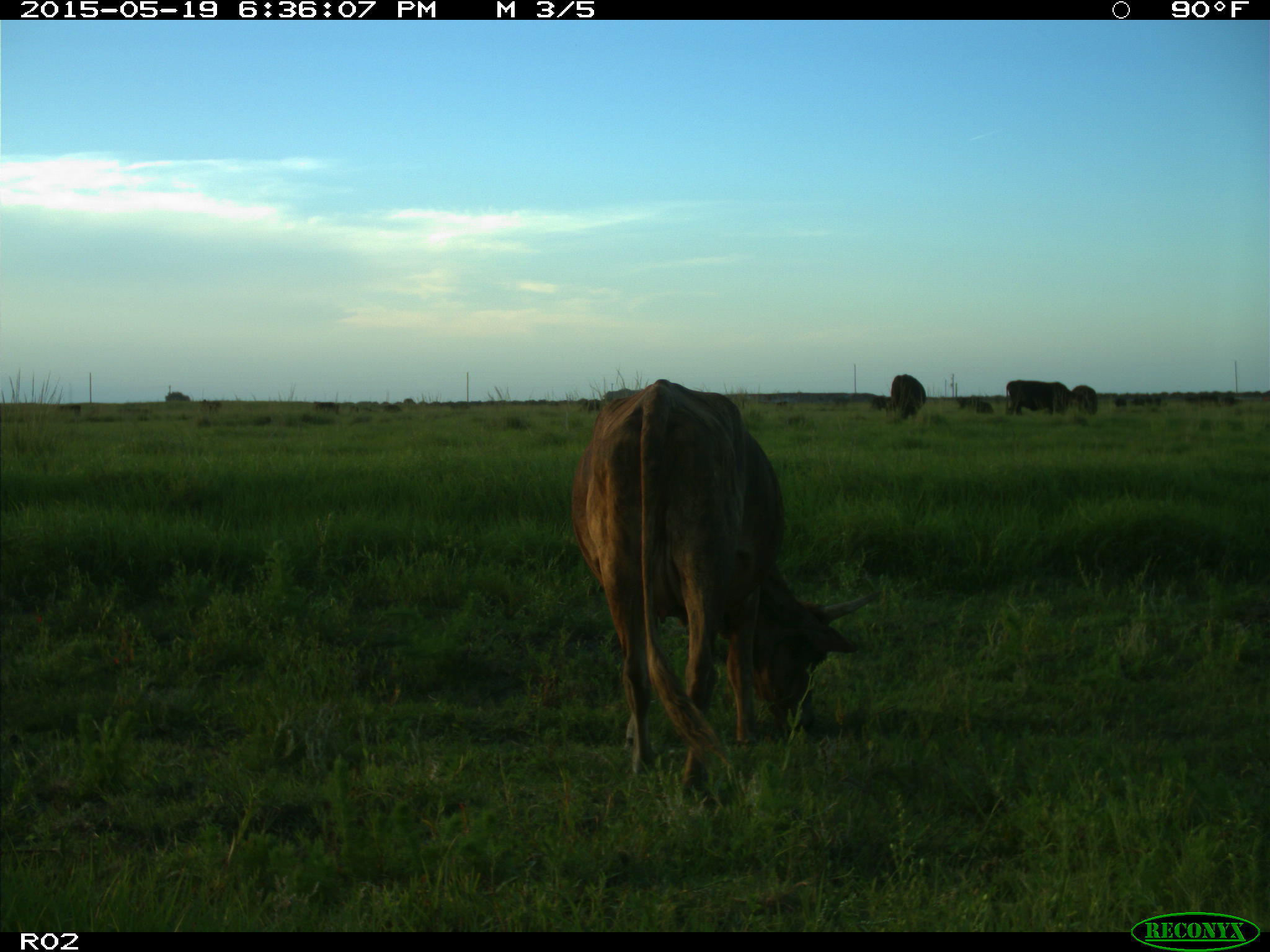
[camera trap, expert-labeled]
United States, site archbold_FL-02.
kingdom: Animalia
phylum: Chordata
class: Mammalia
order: Artiodactyla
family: Bovidae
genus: Bos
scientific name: Bos taurus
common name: domestic cow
Bos taurus (domestic cow).